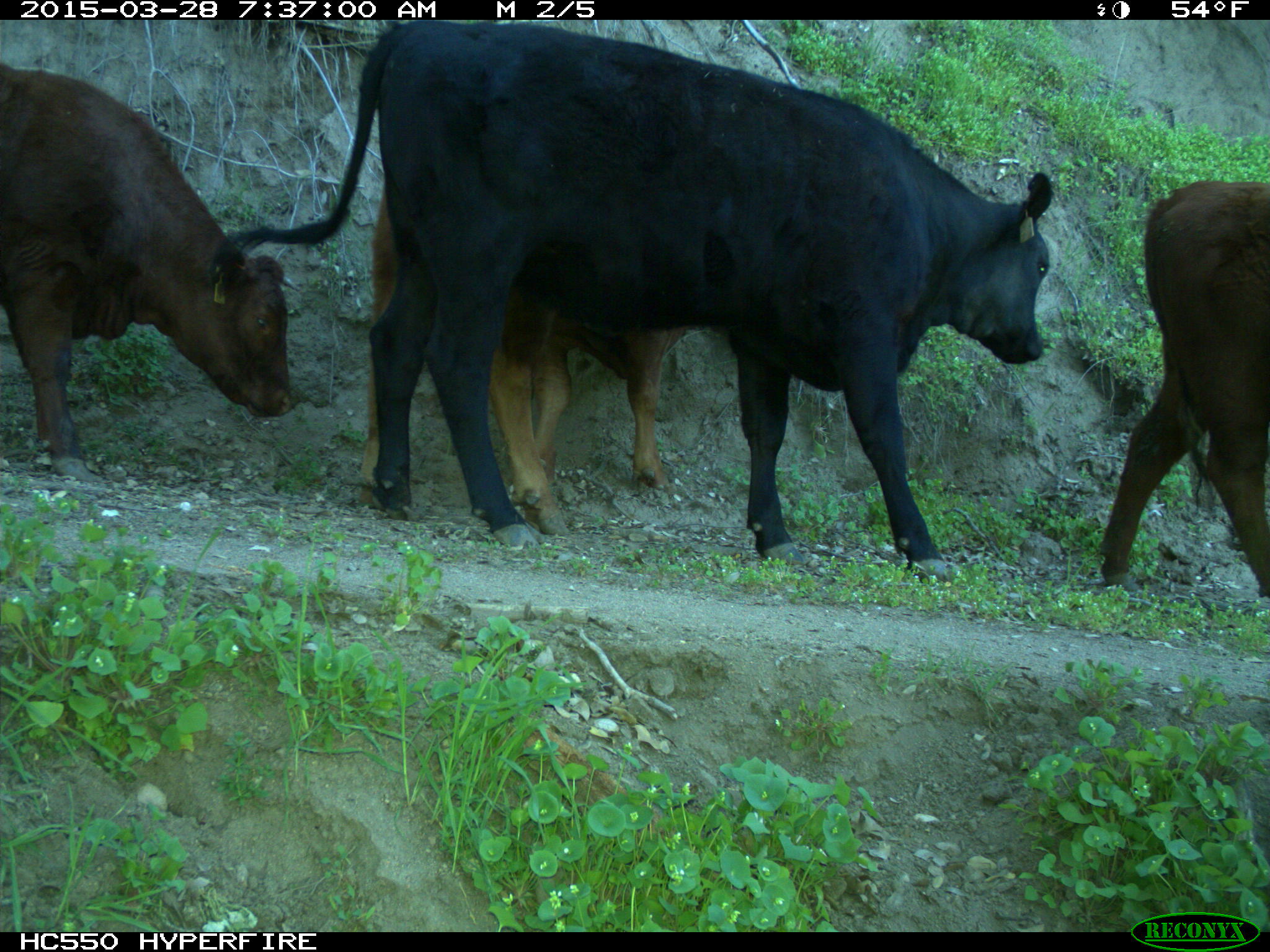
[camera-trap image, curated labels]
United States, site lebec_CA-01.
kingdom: Animalia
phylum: Chordata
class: Mammalia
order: Artiodactyla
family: Bovidae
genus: Bos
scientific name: Bos taurus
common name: domestic cow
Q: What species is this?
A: Bos taurus (domestic cow).